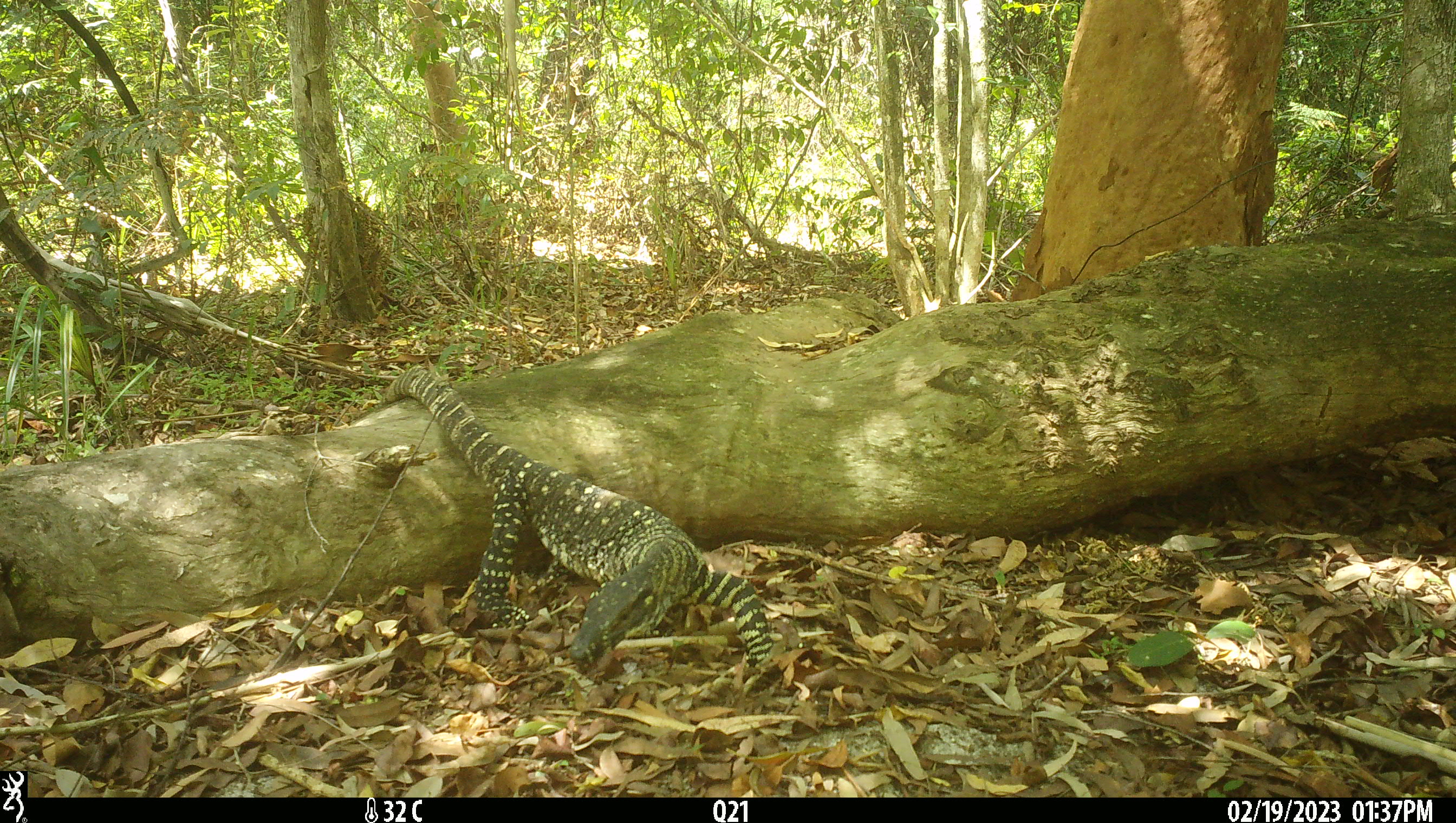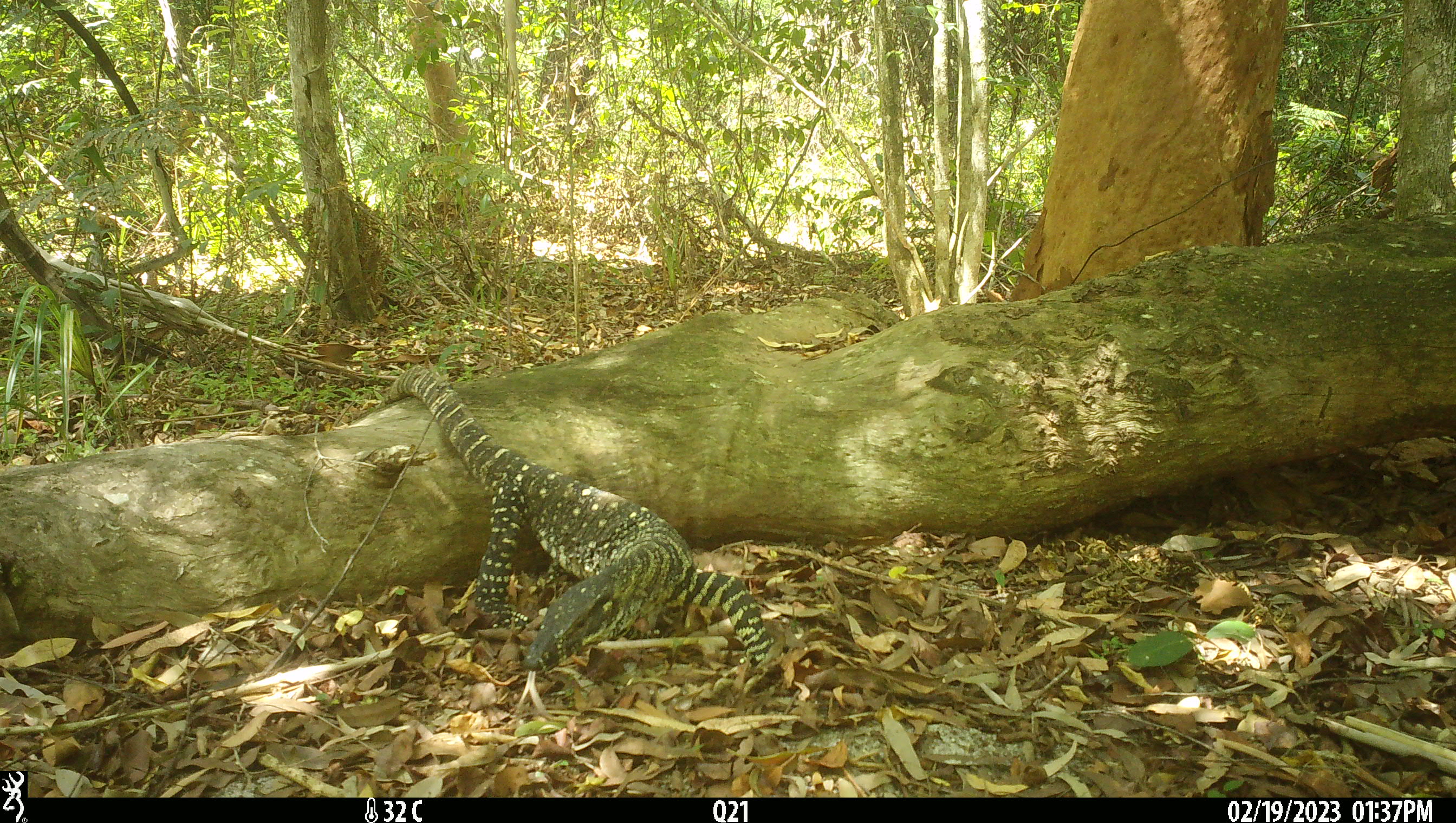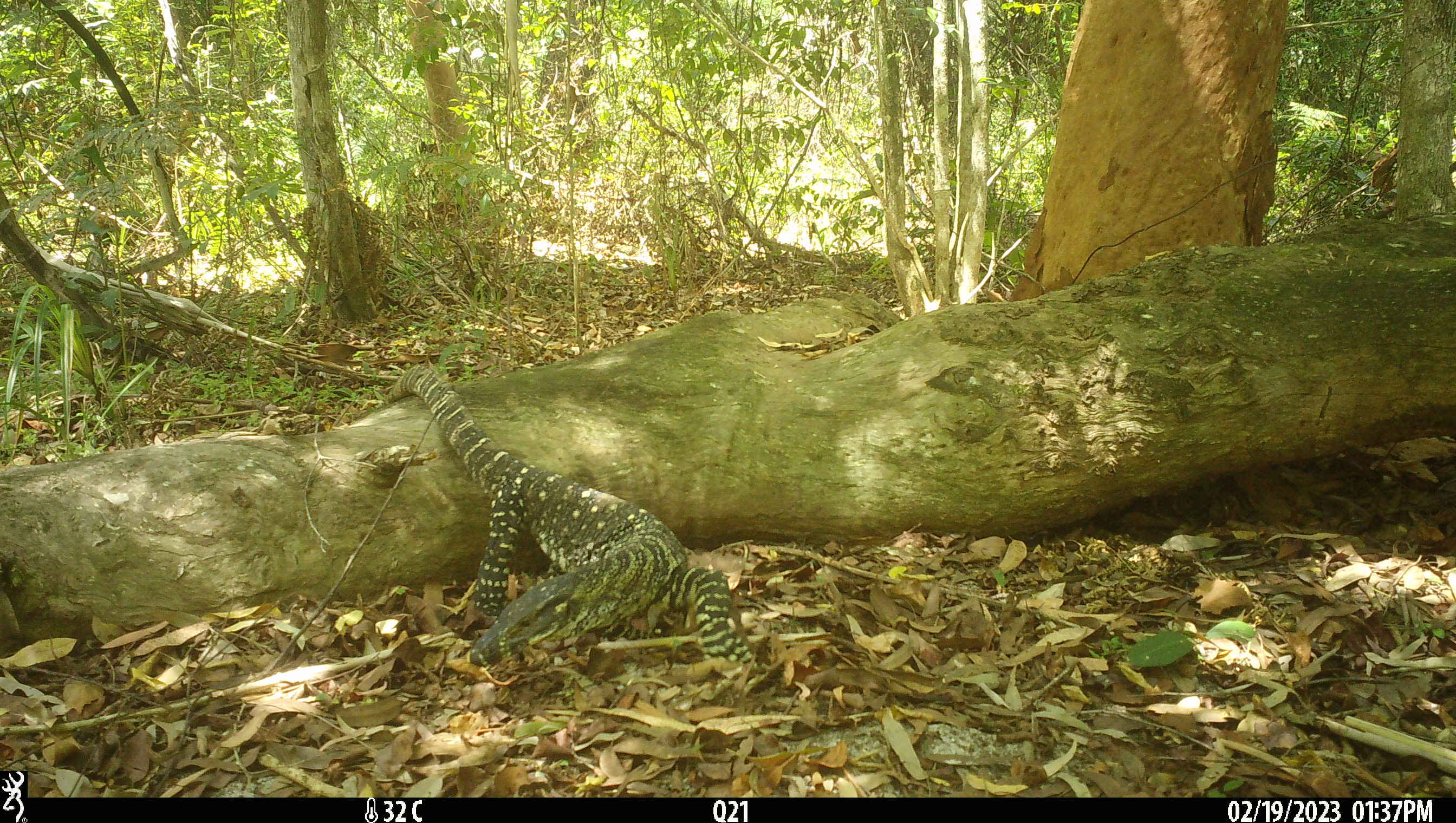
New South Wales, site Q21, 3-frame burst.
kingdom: Animalia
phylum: Chordata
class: Reptilia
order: Squamata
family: Varanidae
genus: Varanus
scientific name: Varanus varius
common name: lace monitor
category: goanna